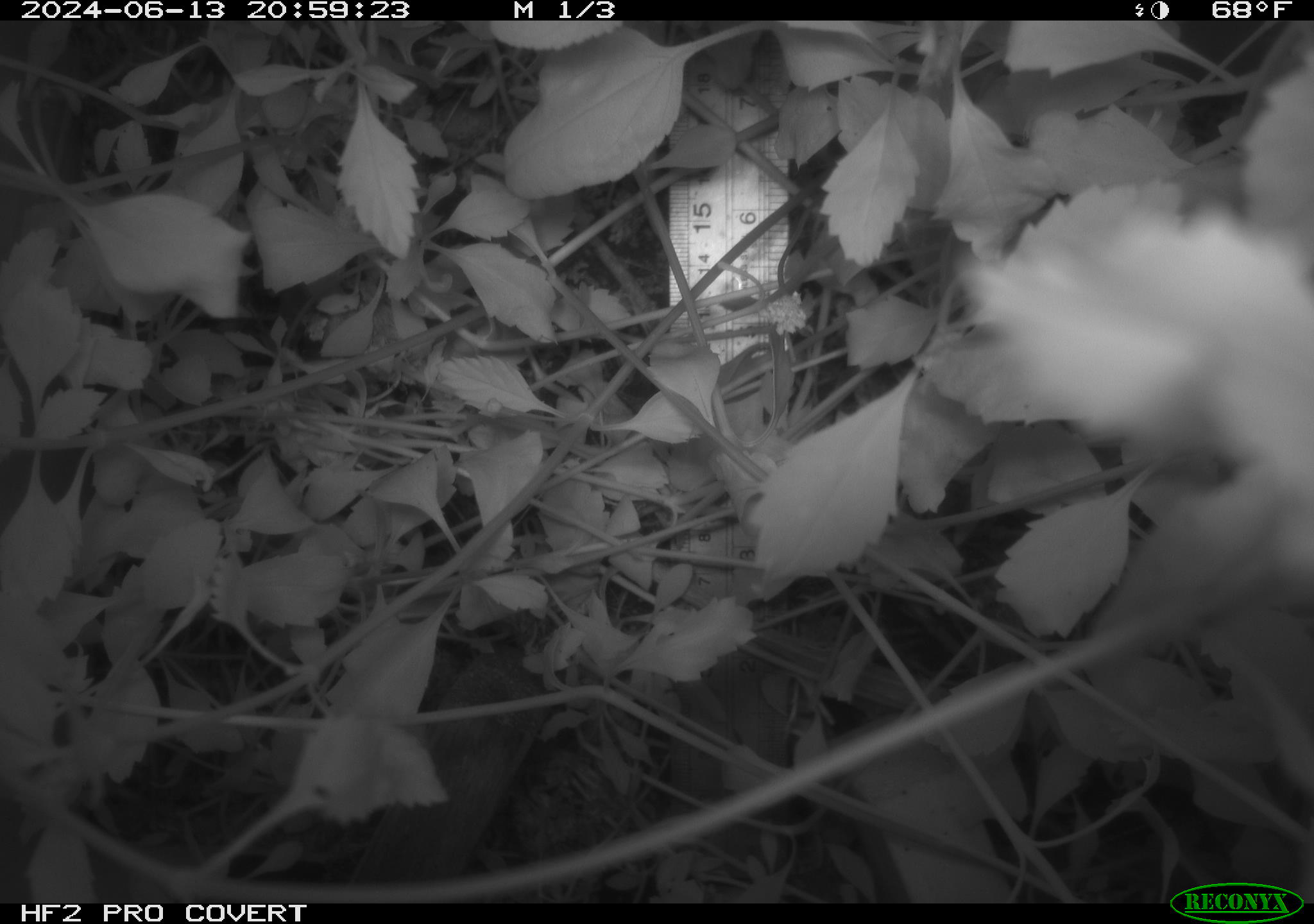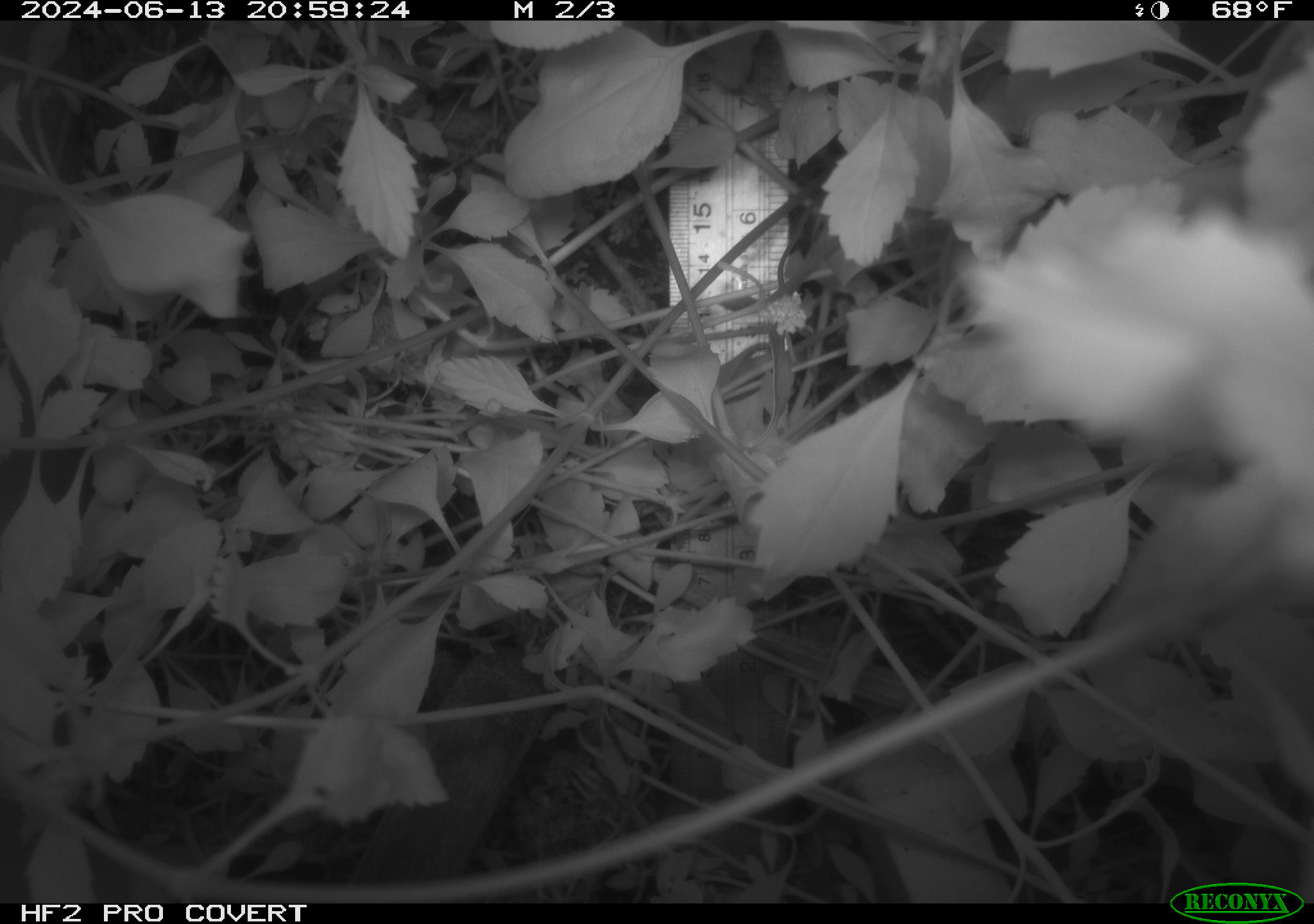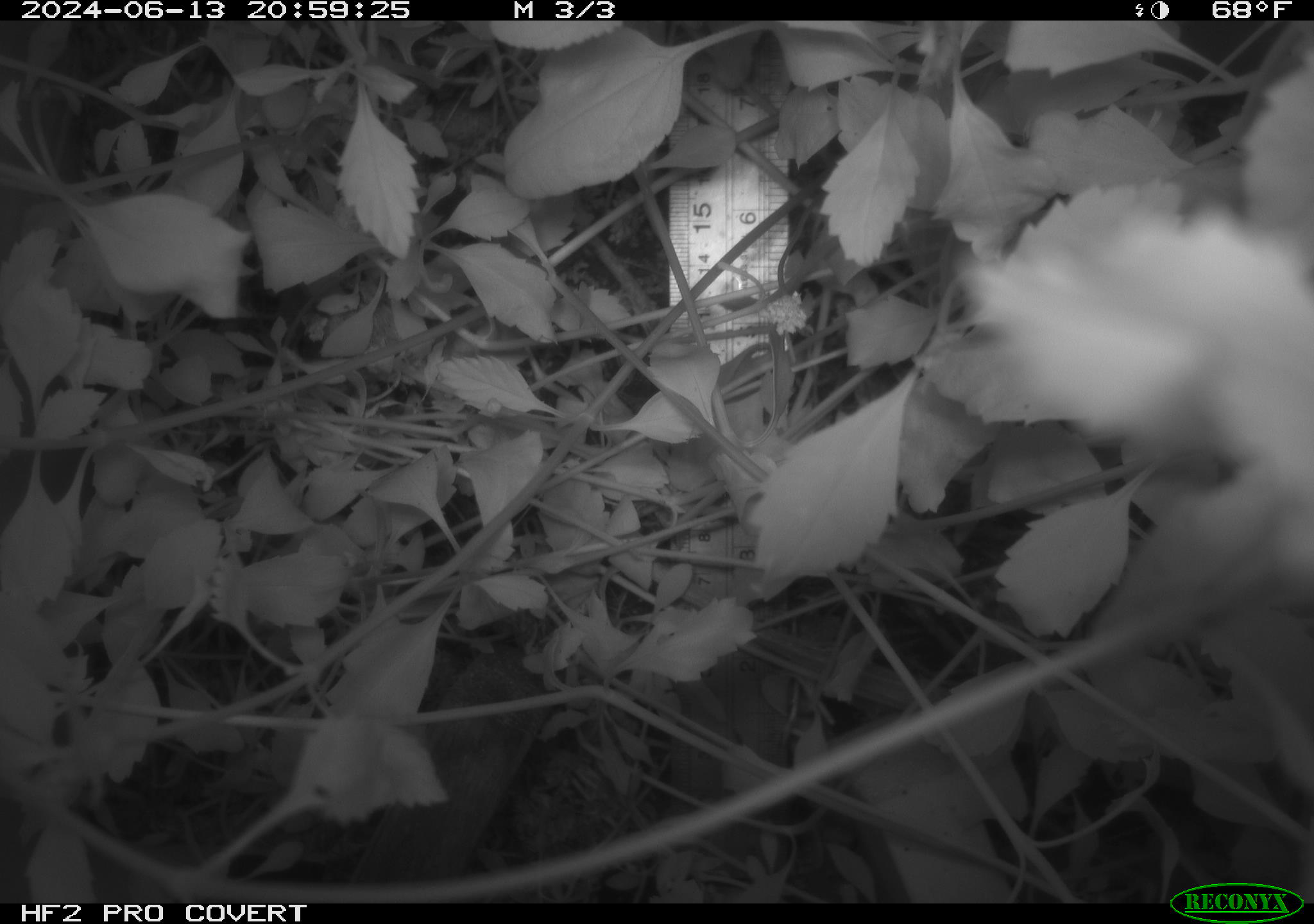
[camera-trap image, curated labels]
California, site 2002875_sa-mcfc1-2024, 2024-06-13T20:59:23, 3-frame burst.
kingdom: Animalia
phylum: Chordata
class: Mammalia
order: Rodentia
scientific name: Rodentia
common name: rodent